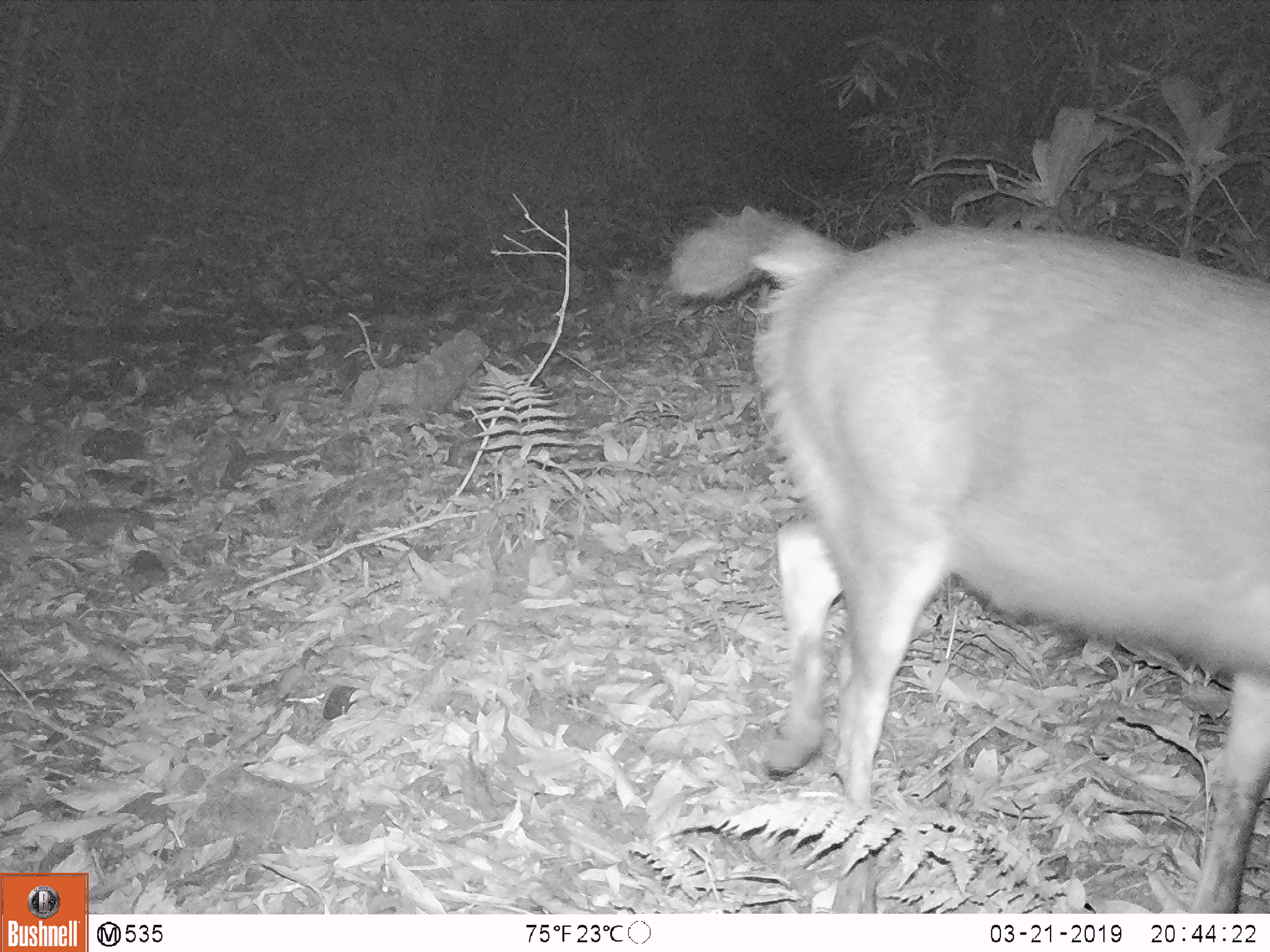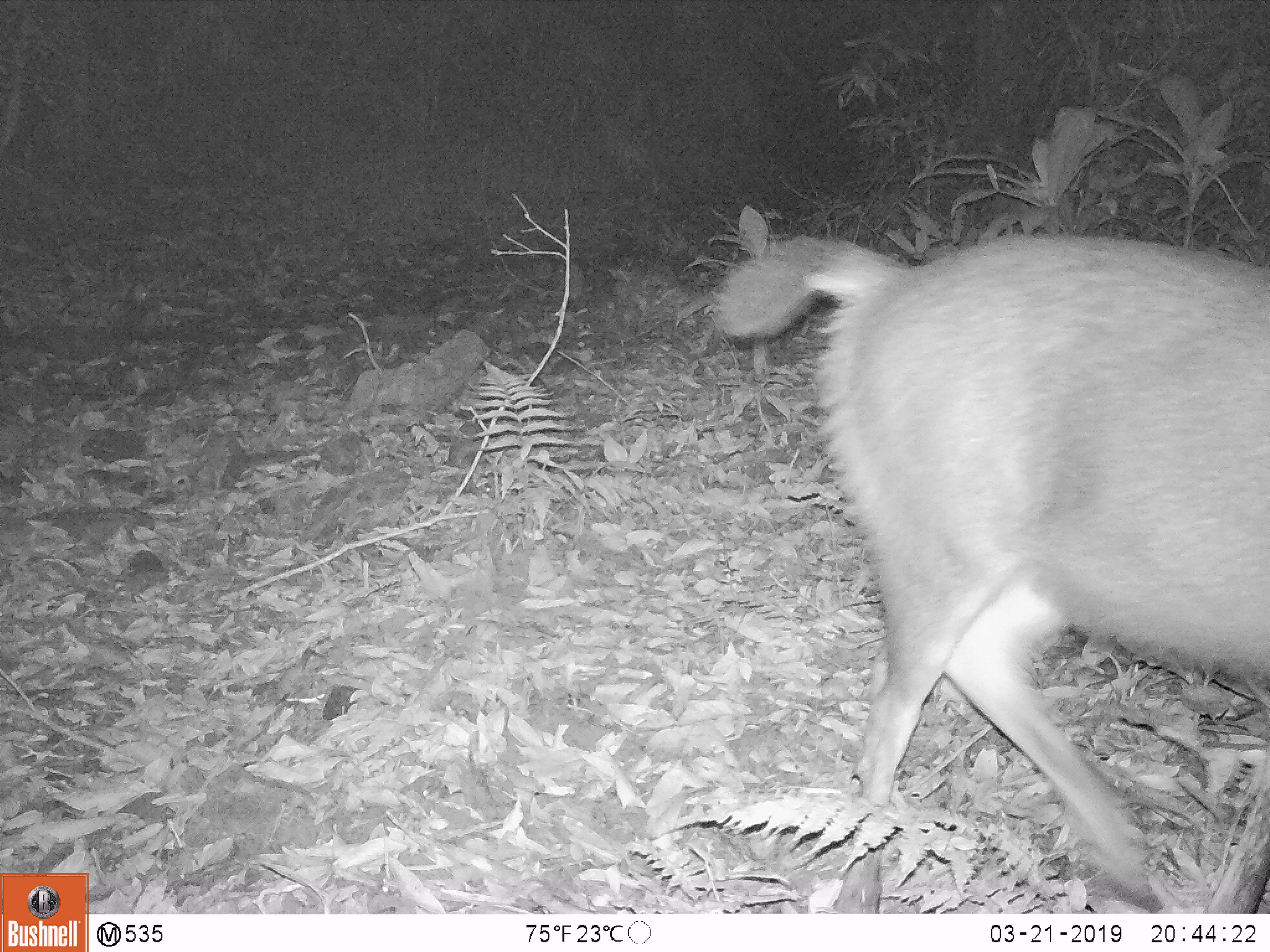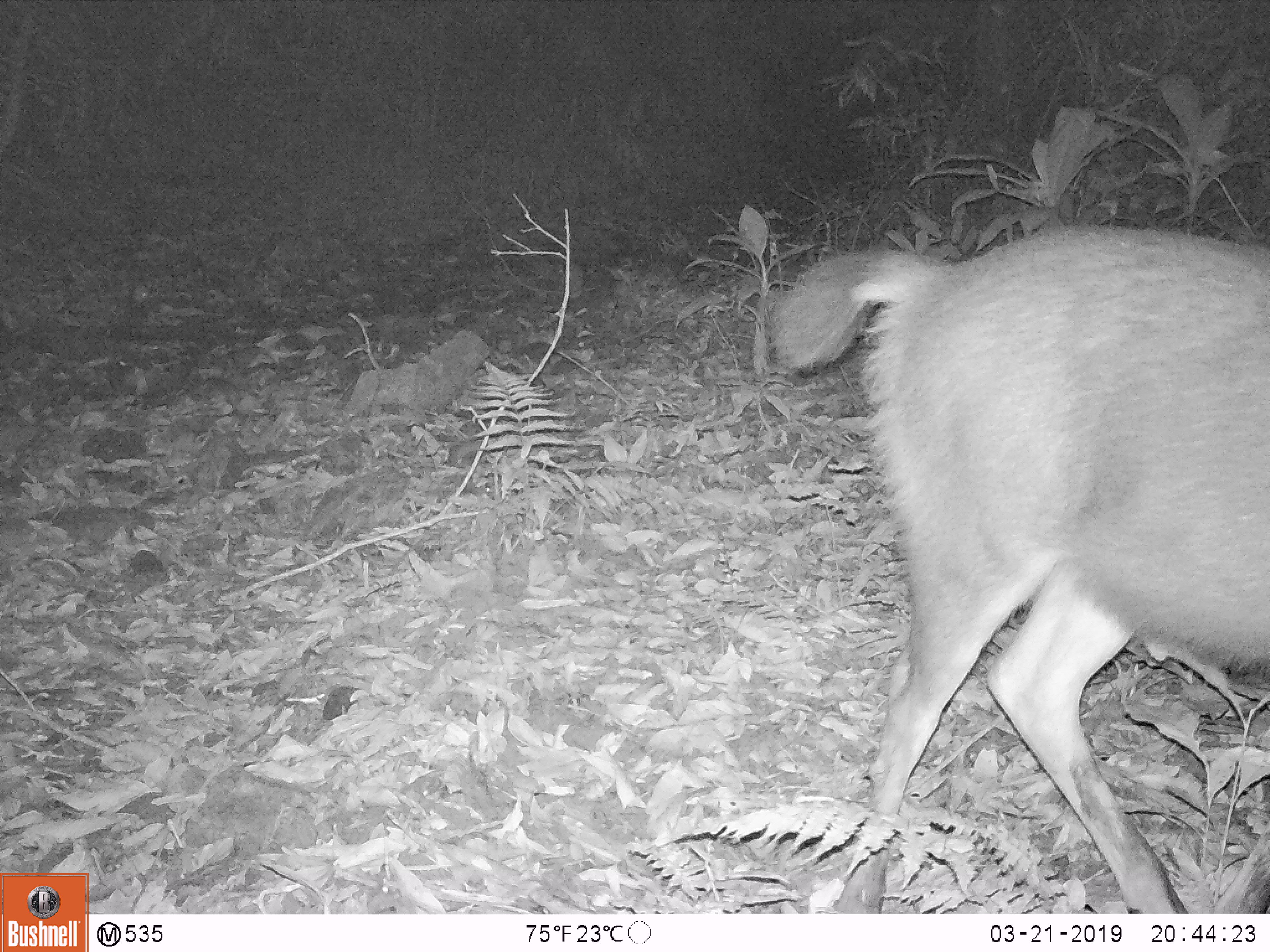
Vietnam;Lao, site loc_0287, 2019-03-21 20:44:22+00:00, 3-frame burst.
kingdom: Animalia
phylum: Chordata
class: Mammalia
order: Artiodactyla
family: Cervidae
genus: Rusa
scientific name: Rusa unicolor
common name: sambar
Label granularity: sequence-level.